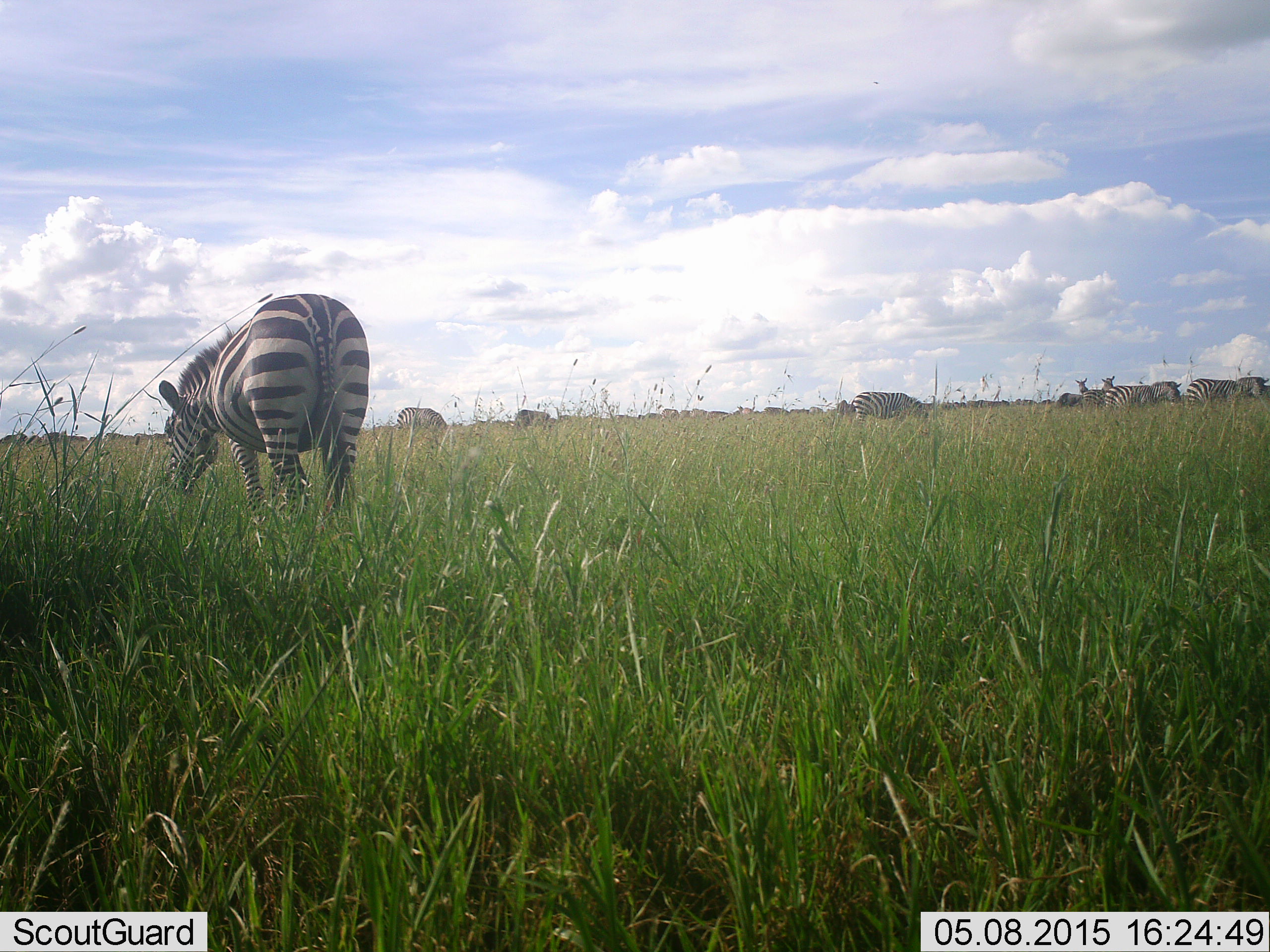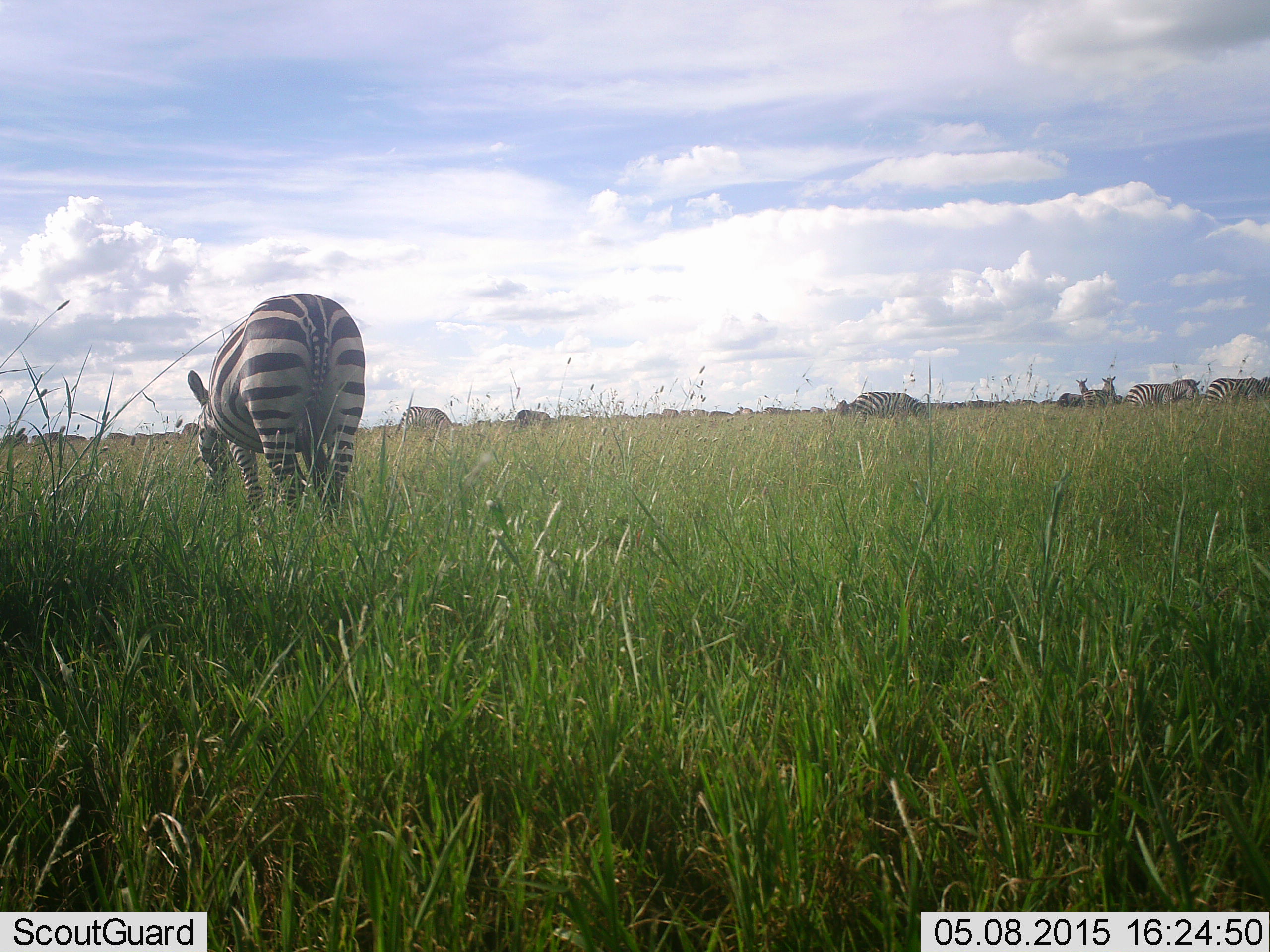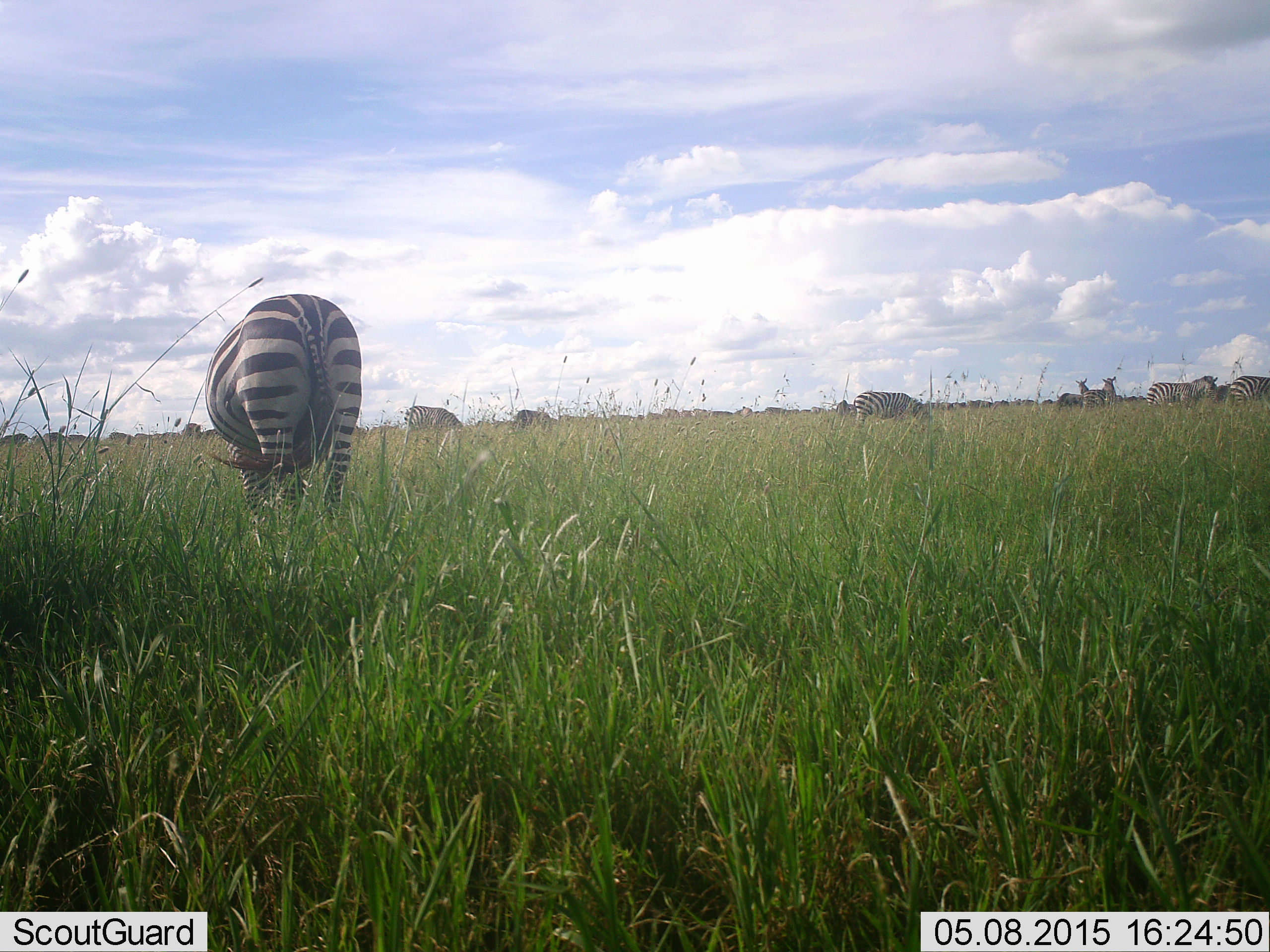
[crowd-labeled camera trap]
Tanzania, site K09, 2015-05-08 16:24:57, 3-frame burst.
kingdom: Animalia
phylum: Chordata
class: Mammalia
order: Perissodactyla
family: Equidae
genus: Equus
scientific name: Equus quagga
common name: plains zebra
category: zebra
Zebra (plains zebra) (Equus quagga), count 10. Behavior (volunteer vote fractions): standing 46%, resting 8%, moving 38%, interacting 0%. Young present (vote fraction): 0%. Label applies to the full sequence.